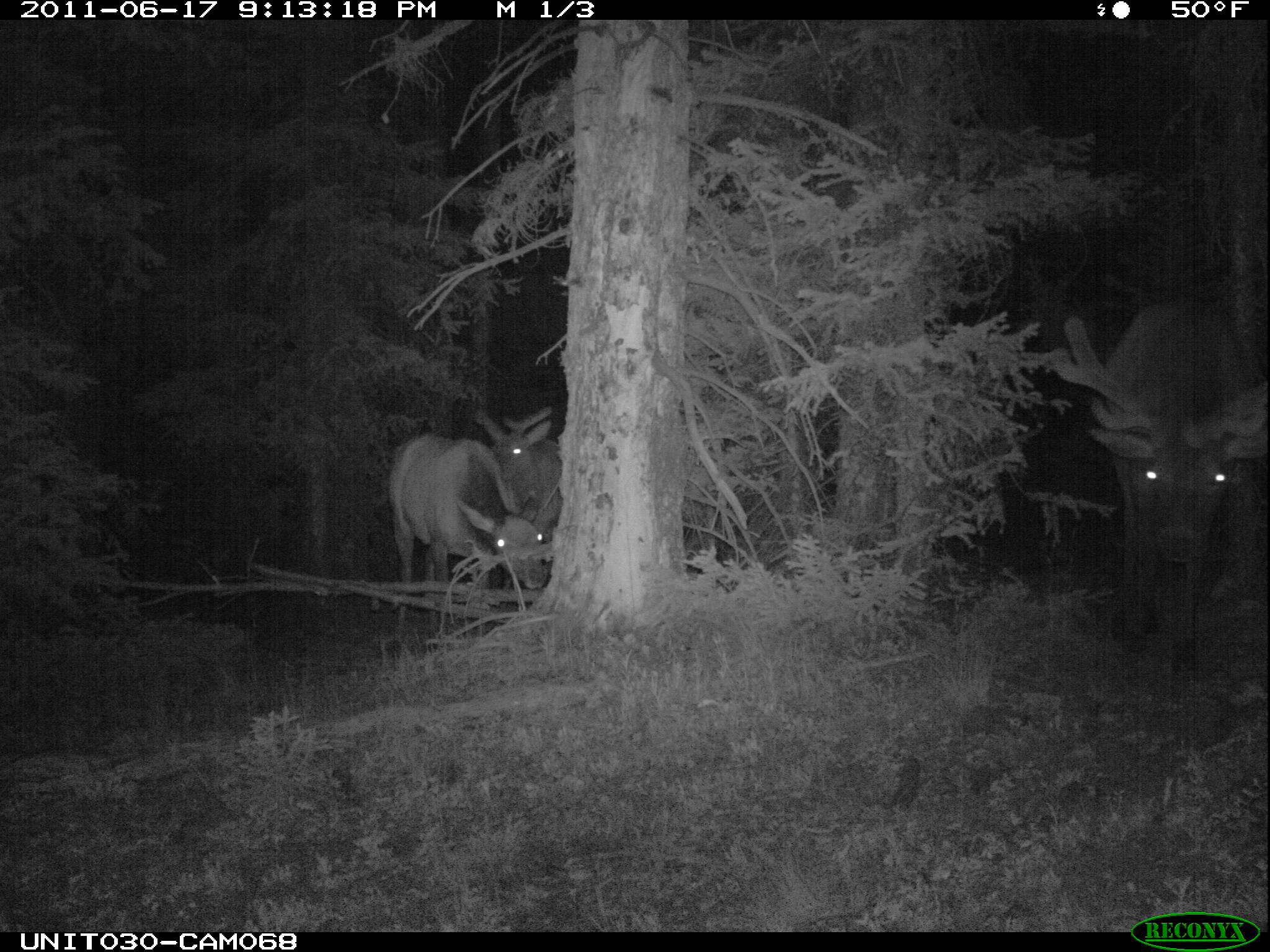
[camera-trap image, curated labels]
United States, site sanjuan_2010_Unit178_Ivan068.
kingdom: Animalia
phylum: Chordata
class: Mammalia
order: Artiodactyla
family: Cervidae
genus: Cervus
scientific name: Cervus elaphus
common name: red deer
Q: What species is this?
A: Cervus elaphus (red deer).